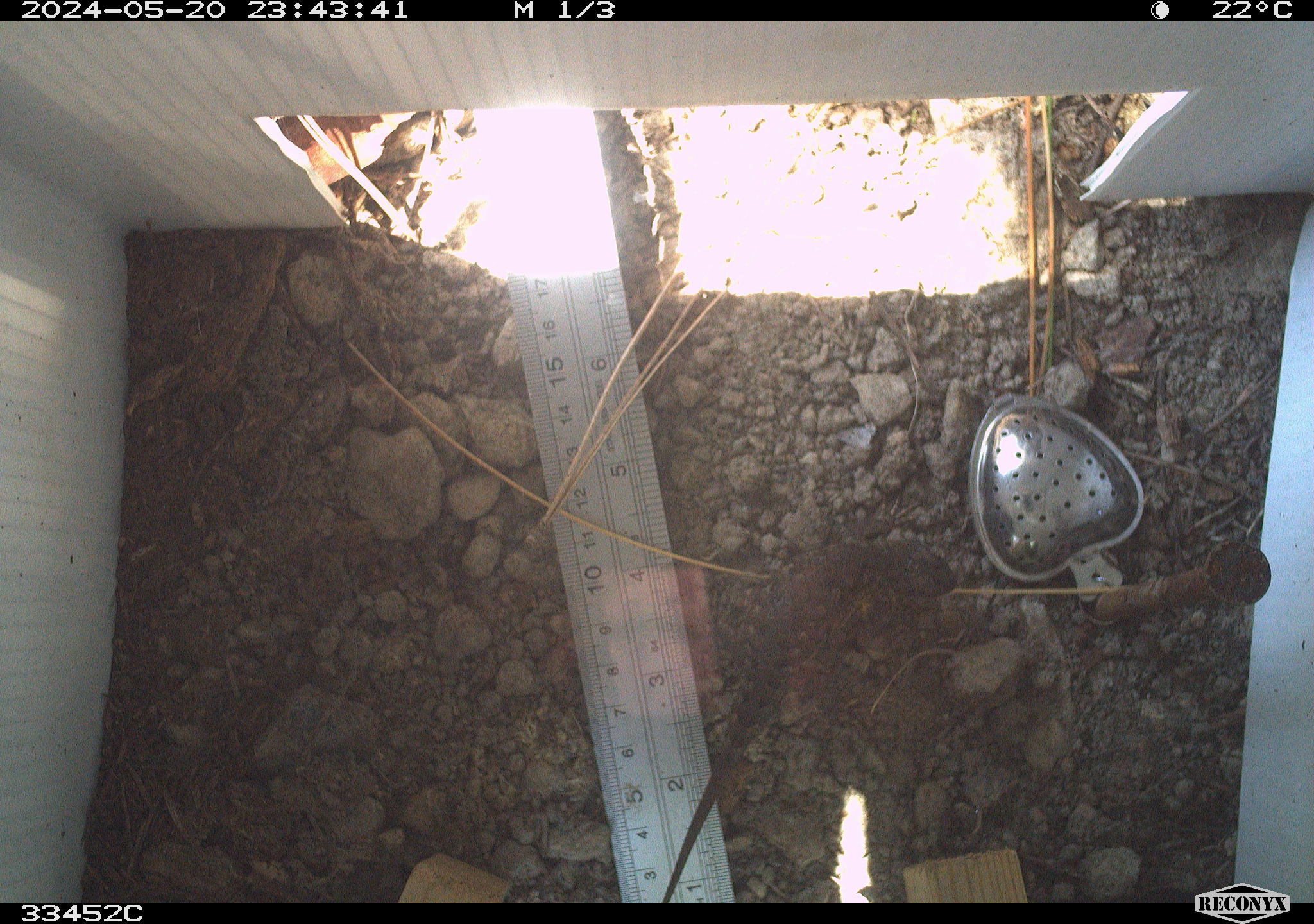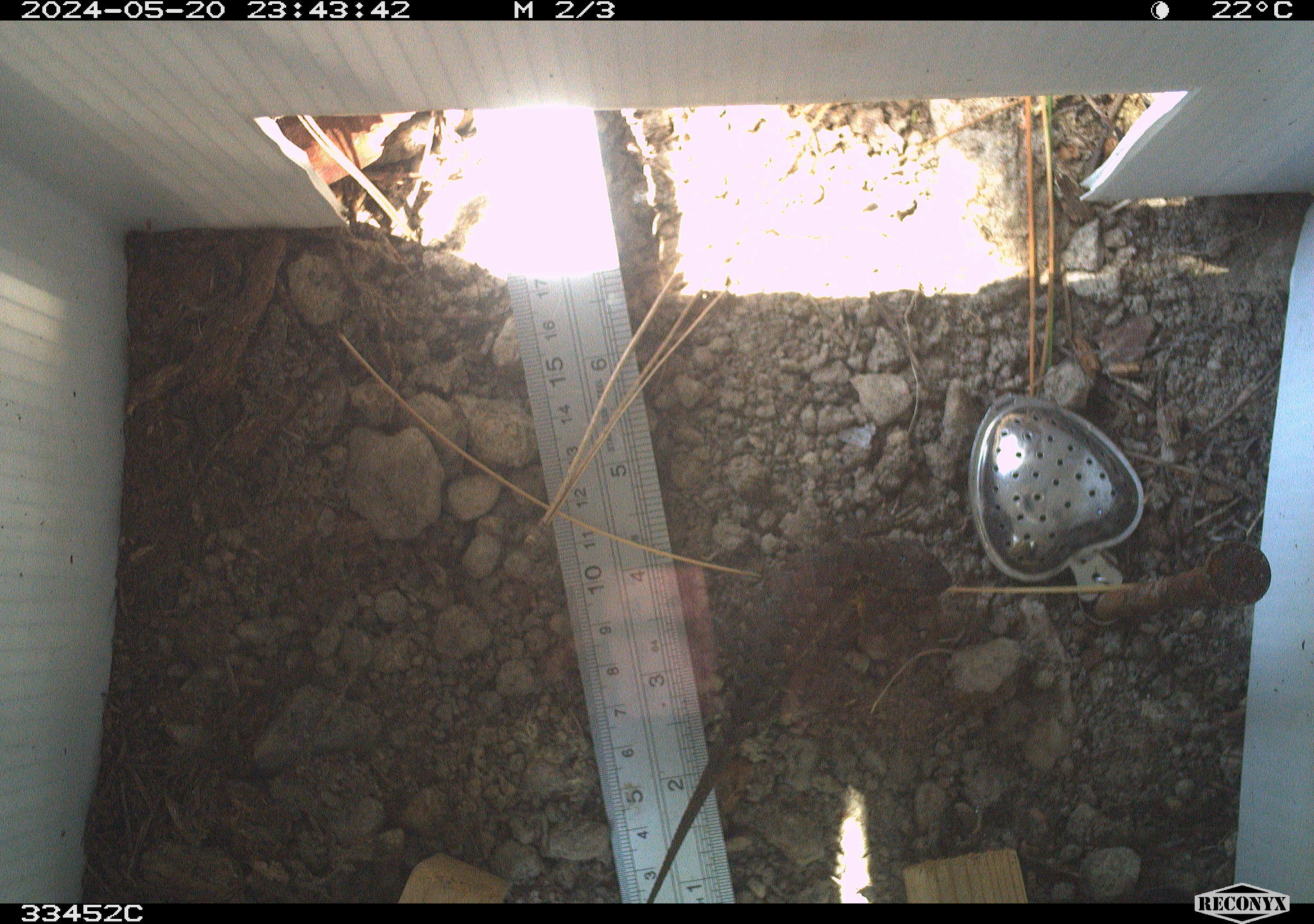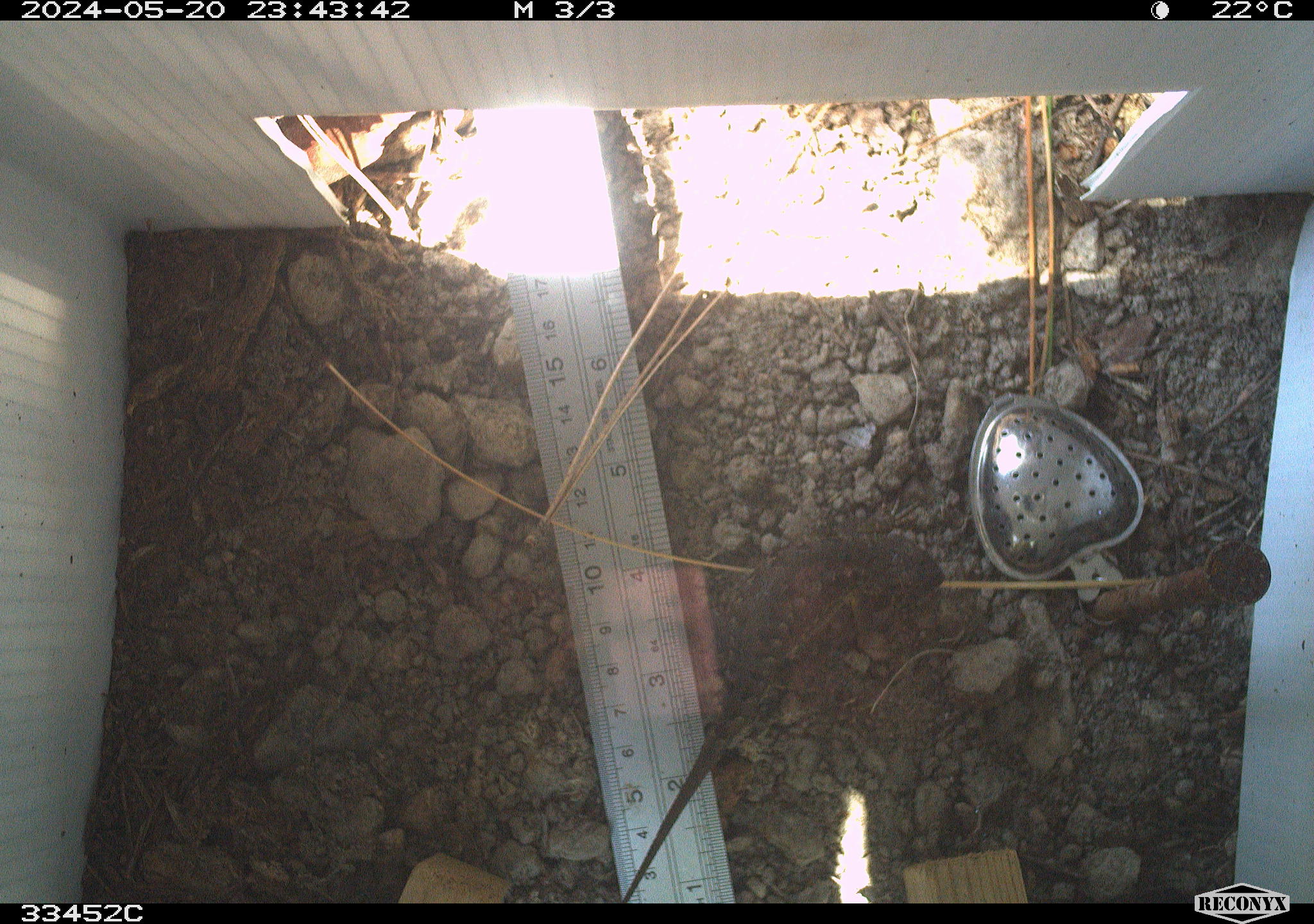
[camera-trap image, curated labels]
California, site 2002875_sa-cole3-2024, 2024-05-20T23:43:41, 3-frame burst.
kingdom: Animalia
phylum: Chordata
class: Reptilia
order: Squamata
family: Phrynosomatidae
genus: Sceloporus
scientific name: Sceloporus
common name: spiny lizards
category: sceloporus species